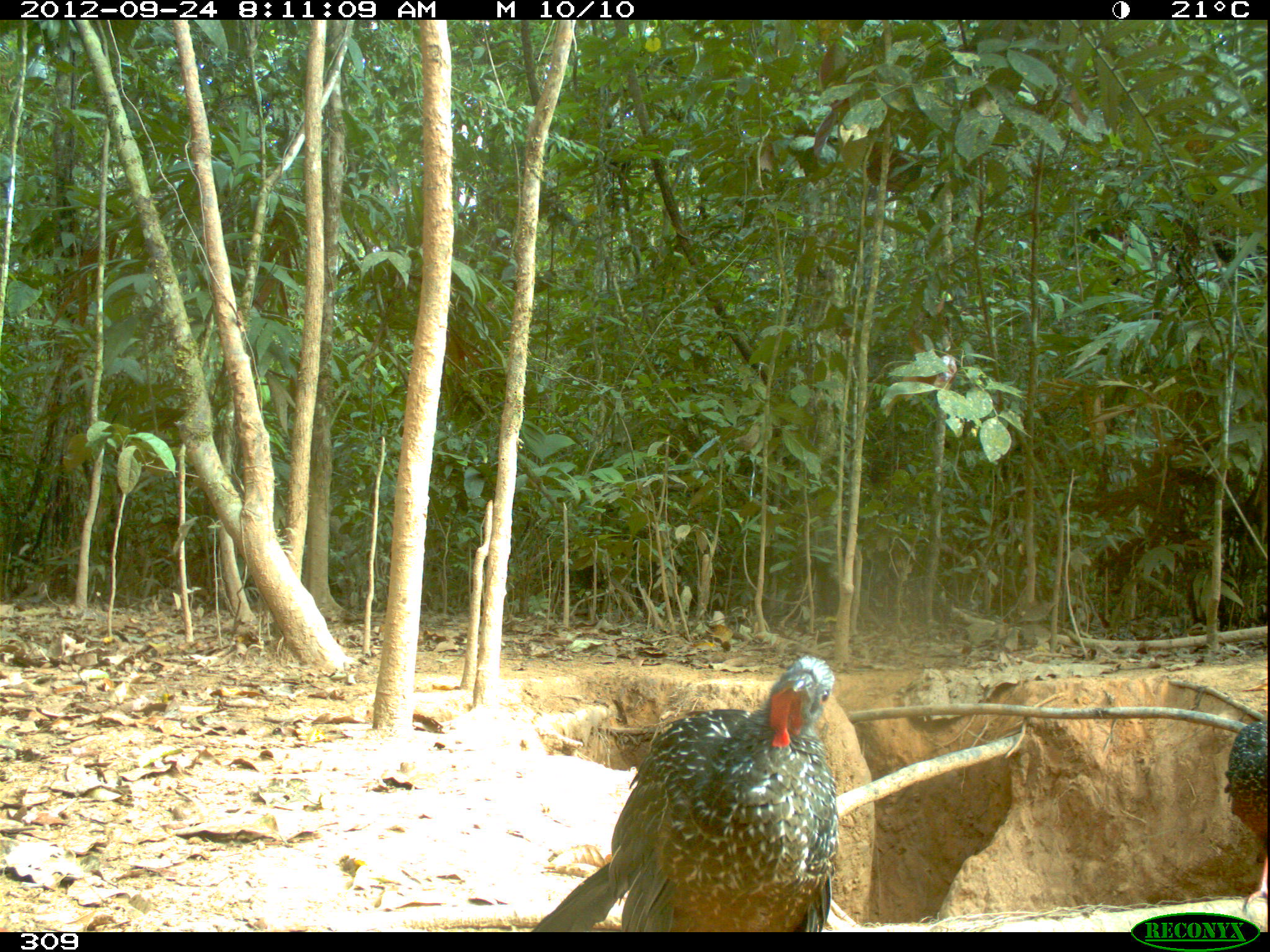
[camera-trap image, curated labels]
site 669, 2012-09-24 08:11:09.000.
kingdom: Animalia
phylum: Chordata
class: Aves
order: Galliformes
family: Cracidae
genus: Penelope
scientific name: Penelope jacquacu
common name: spix's guan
Penelope jacquacu (spix's guan).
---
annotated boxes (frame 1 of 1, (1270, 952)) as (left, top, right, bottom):
penelope jacquacu: (532, 655, 837, 931); (1224, 719, 1266, 911)